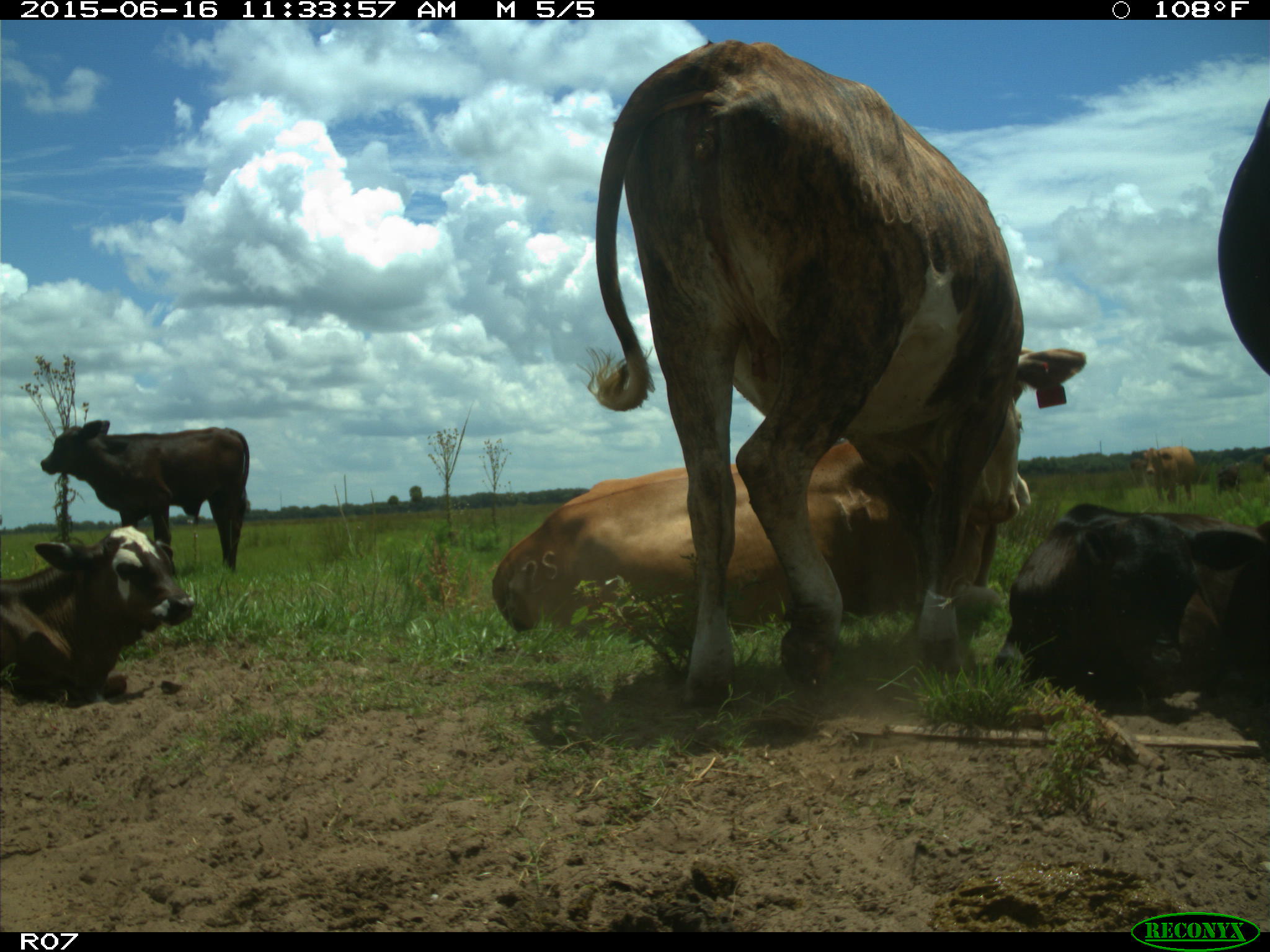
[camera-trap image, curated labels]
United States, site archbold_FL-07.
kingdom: Animalia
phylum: Chordata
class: Mammalia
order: Artiodactyla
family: Bovidae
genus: Bos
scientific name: Bos taurus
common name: domestic cow